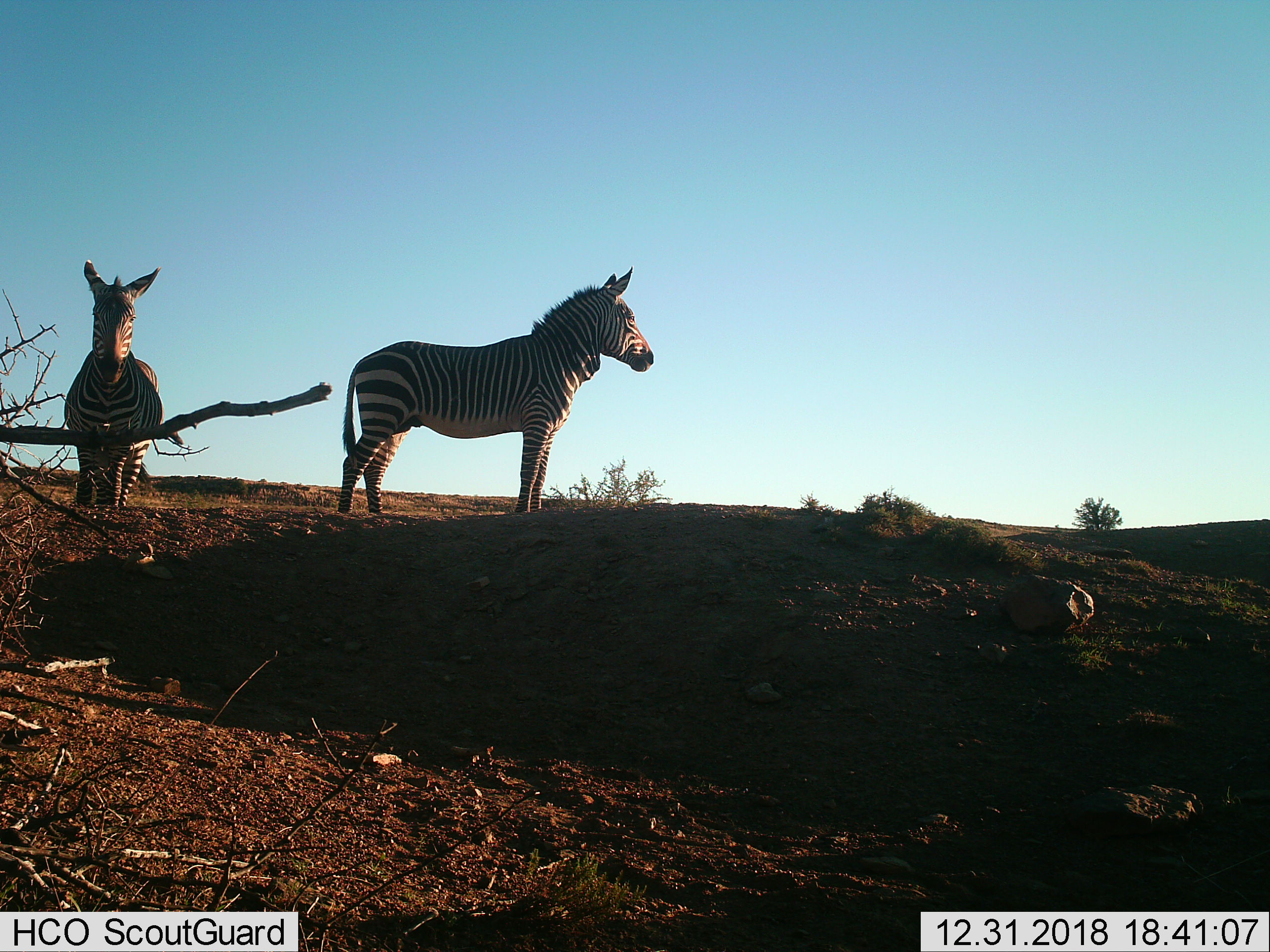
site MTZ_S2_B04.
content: unidentified animal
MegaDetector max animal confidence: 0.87